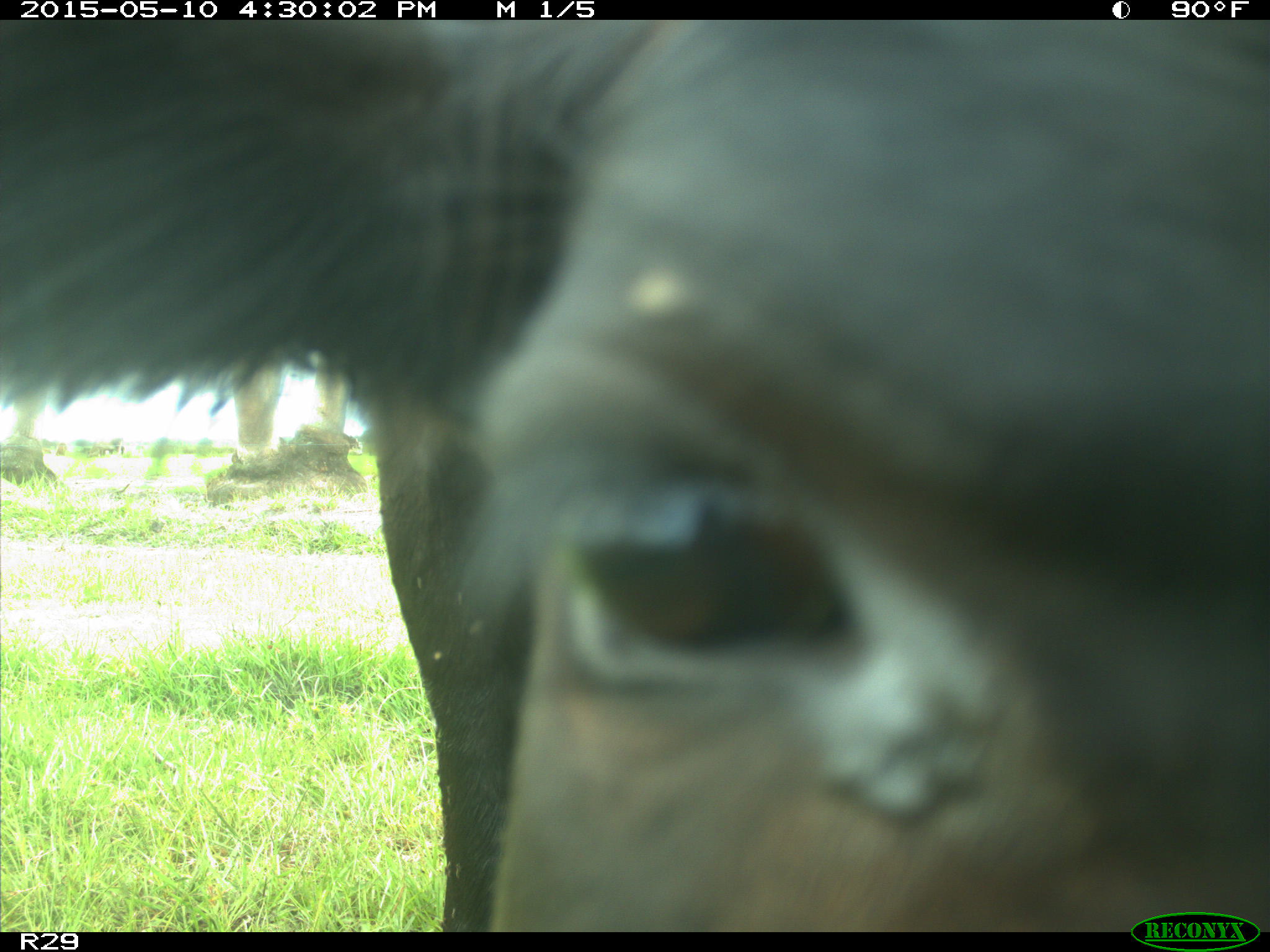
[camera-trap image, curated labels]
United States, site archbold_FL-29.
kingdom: Animalia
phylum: Chordata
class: Mammalia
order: Artiodactyla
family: Bovidae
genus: Bos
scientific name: Bos taurus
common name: domestic cow